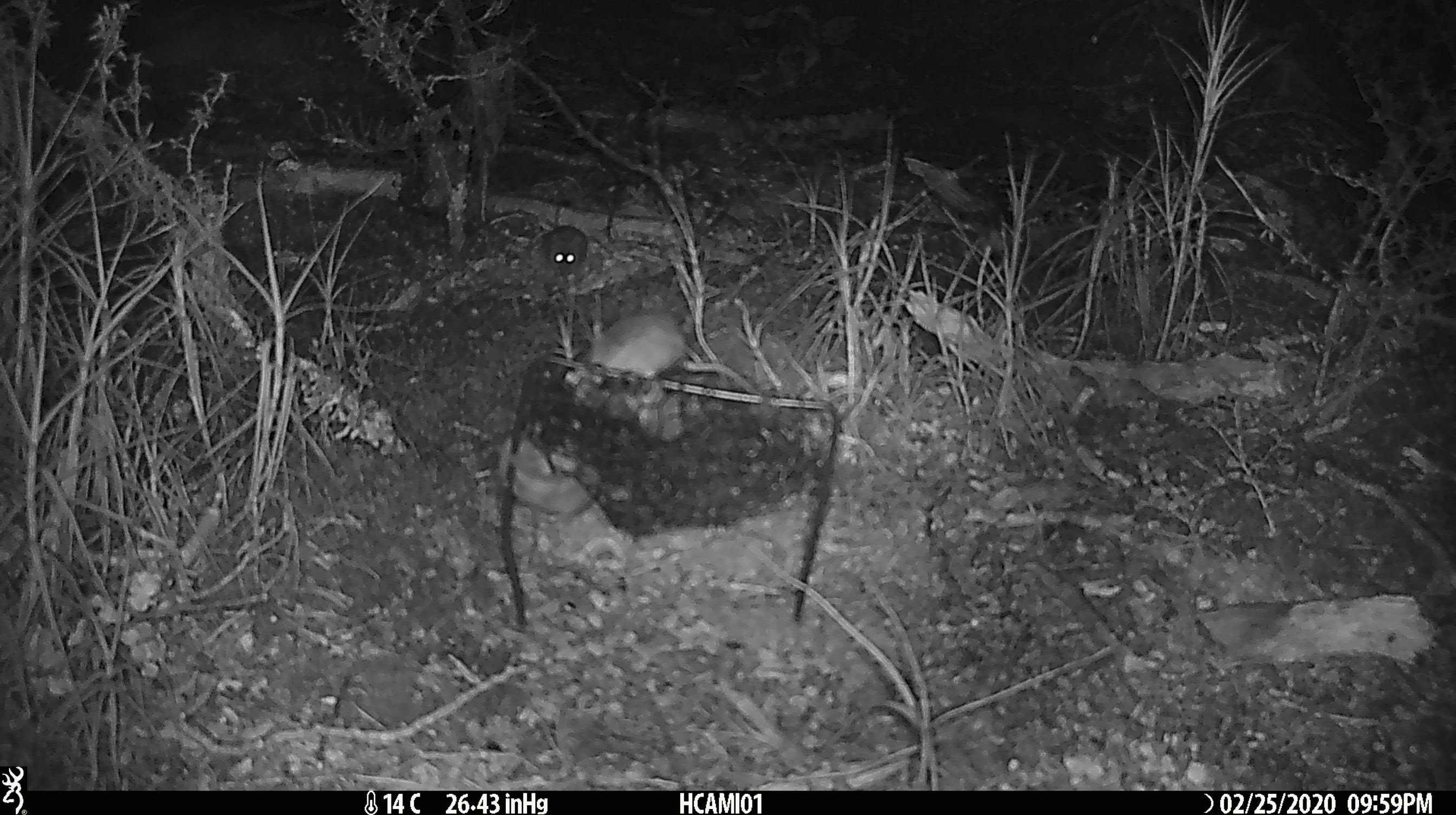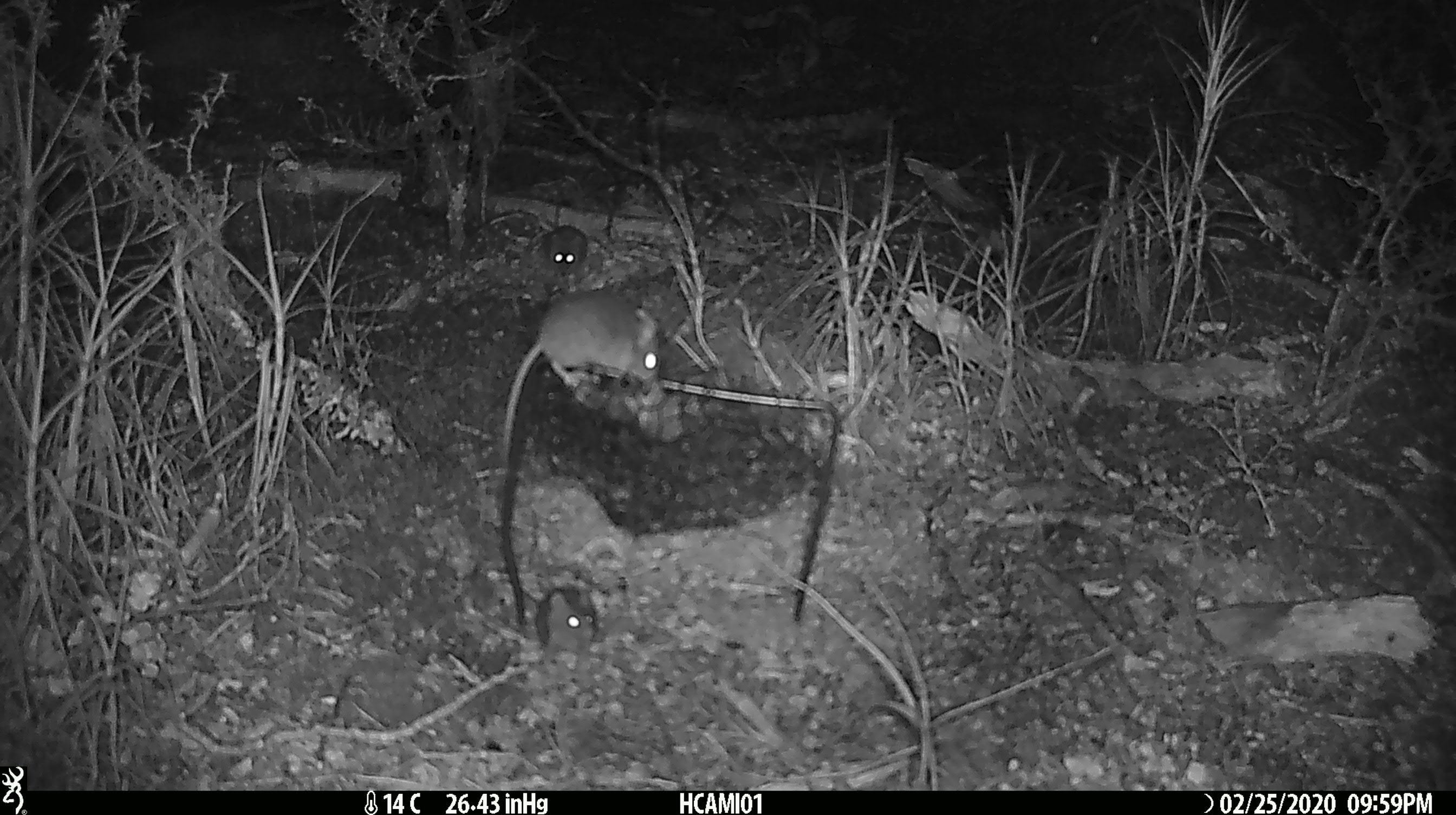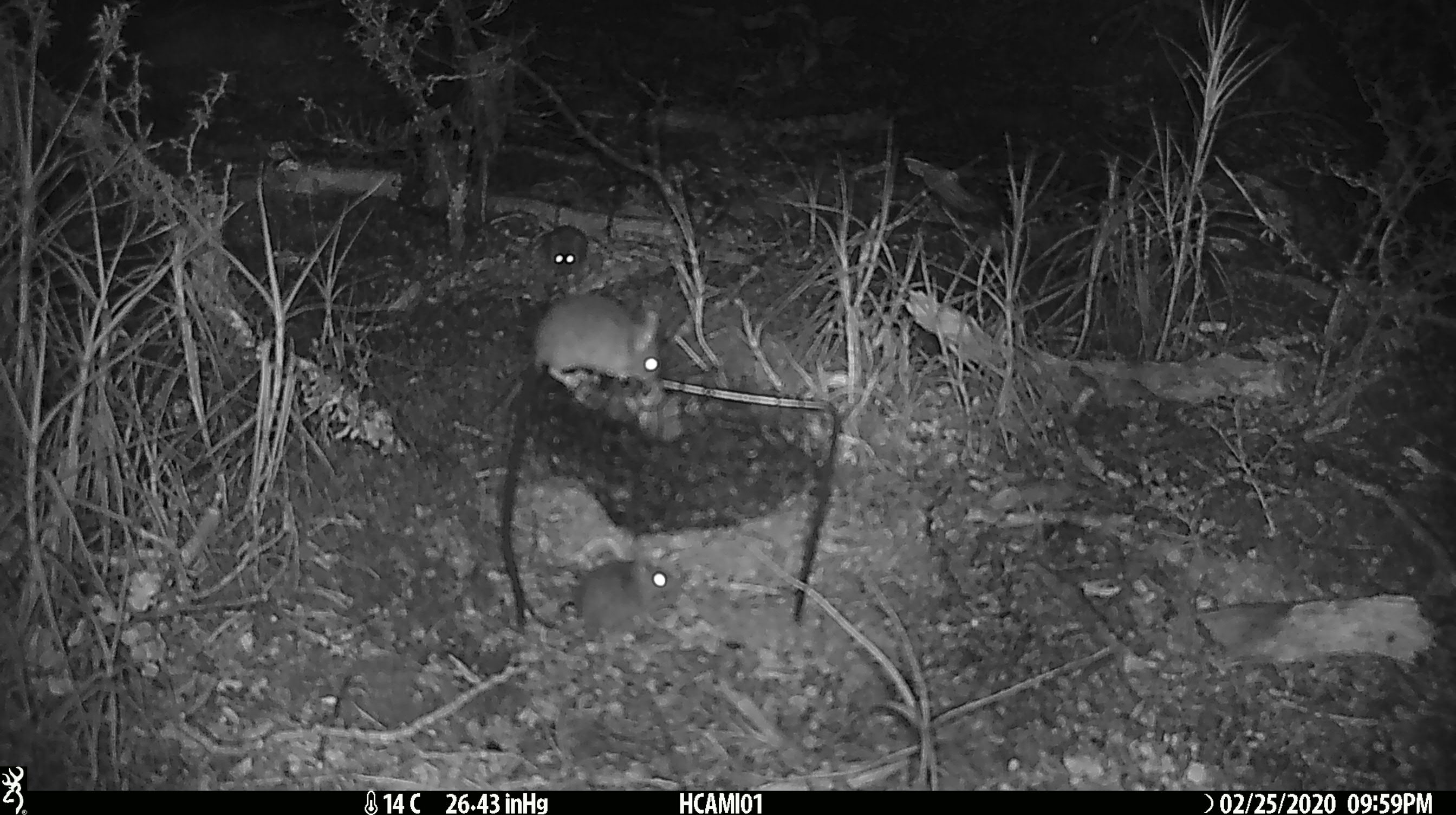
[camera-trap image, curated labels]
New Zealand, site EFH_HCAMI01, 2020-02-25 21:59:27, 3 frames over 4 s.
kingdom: Animalia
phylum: Chordata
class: Mammalia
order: Rodentia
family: Muridae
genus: Mus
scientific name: Mus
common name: mouse